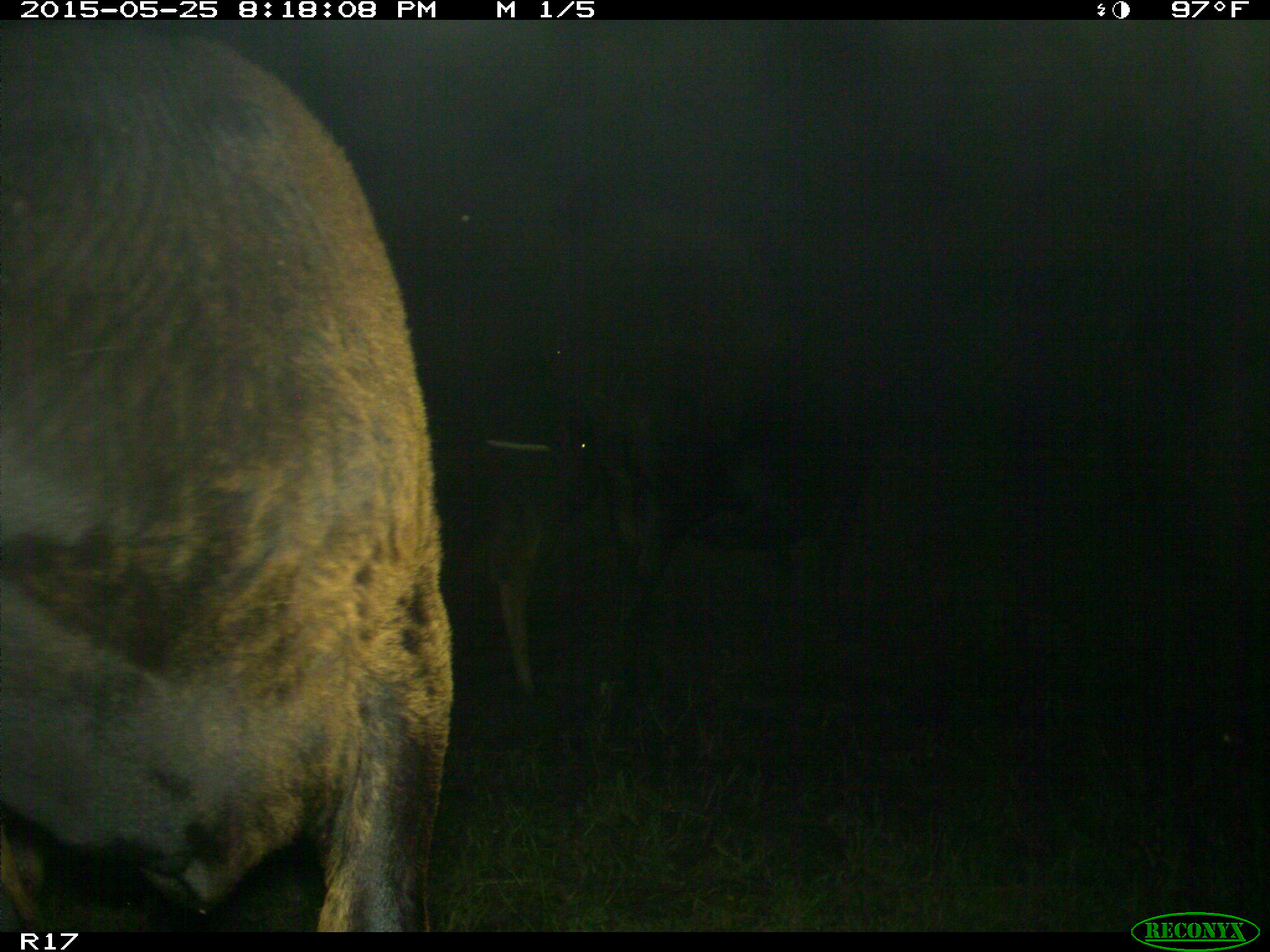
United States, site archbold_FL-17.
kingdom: Animalia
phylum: Chordata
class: Mammalia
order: Artiodactyla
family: Bovidae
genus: Bos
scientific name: Bos taurus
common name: domestic cow